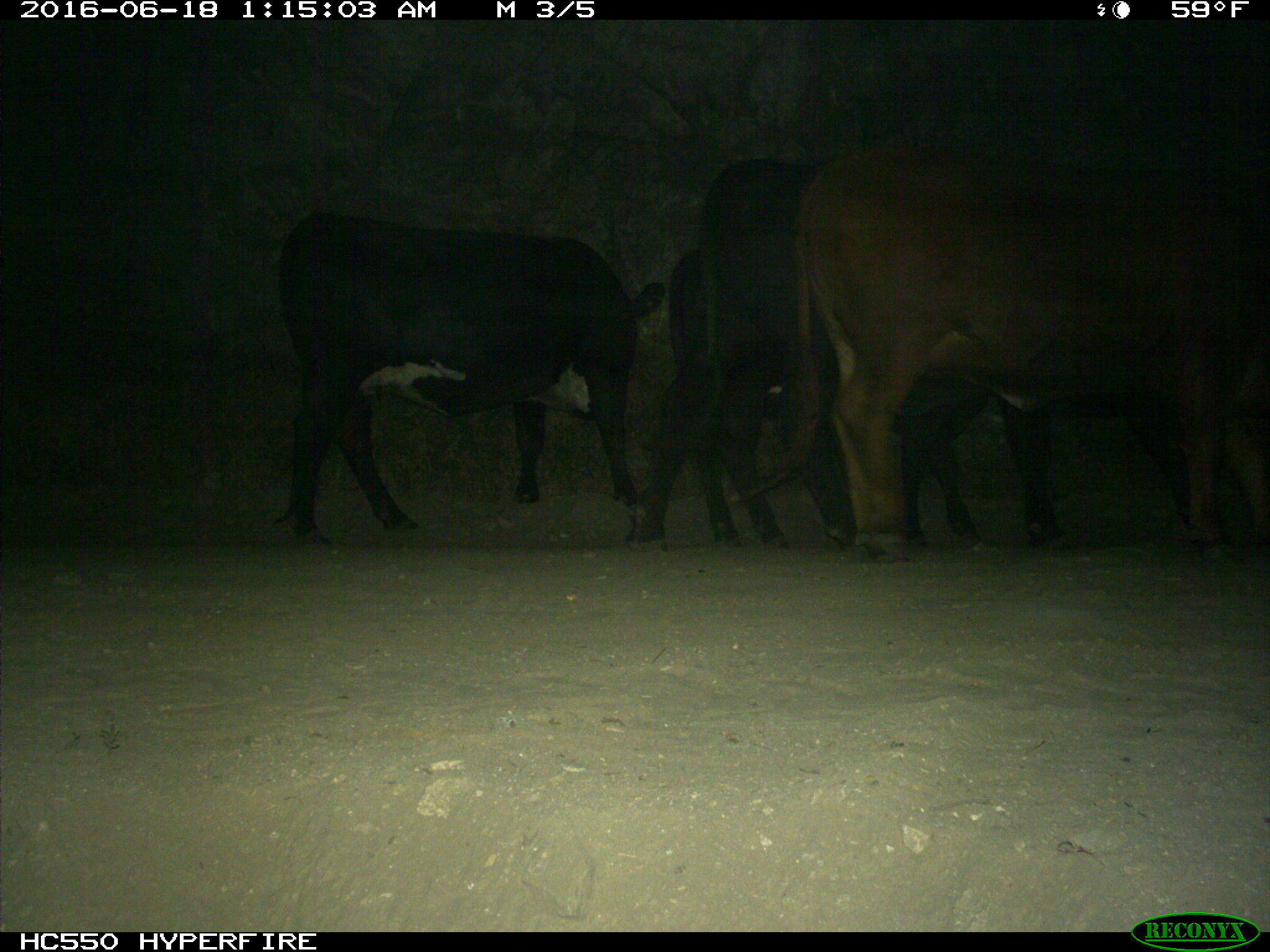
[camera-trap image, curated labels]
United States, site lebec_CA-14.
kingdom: Animalia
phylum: Chordata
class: Mammalia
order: Artiodactyla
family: Bovidae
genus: Bos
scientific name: Bos taurus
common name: domestic cow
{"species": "Bos taurus (domestic cow)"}